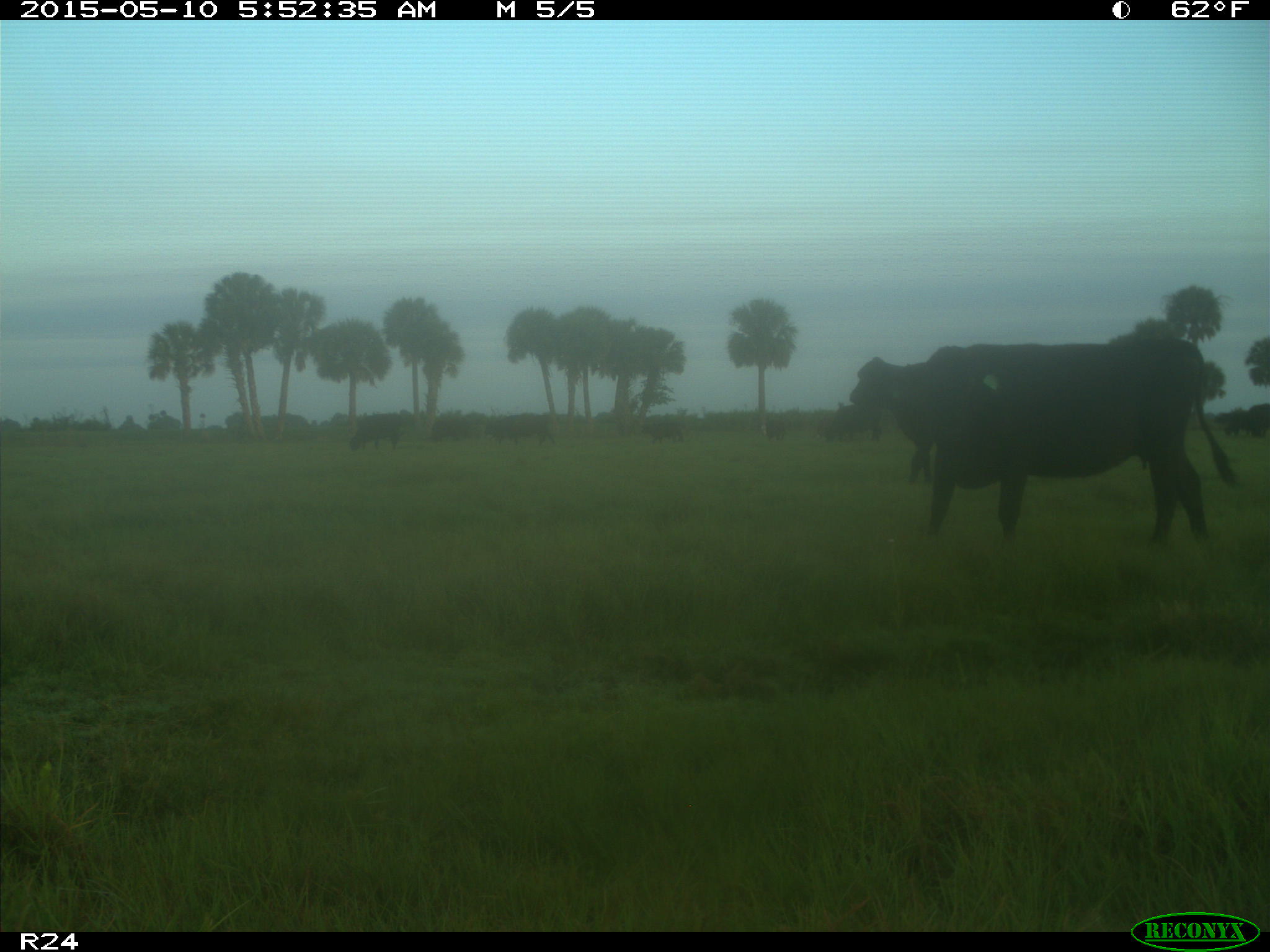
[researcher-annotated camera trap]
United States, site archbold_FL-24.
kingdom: Animalia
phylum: Chordata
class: Mammalia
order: Artiodactyla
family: Bovidae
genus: Bos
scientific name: Bos taurus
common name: domestic cow